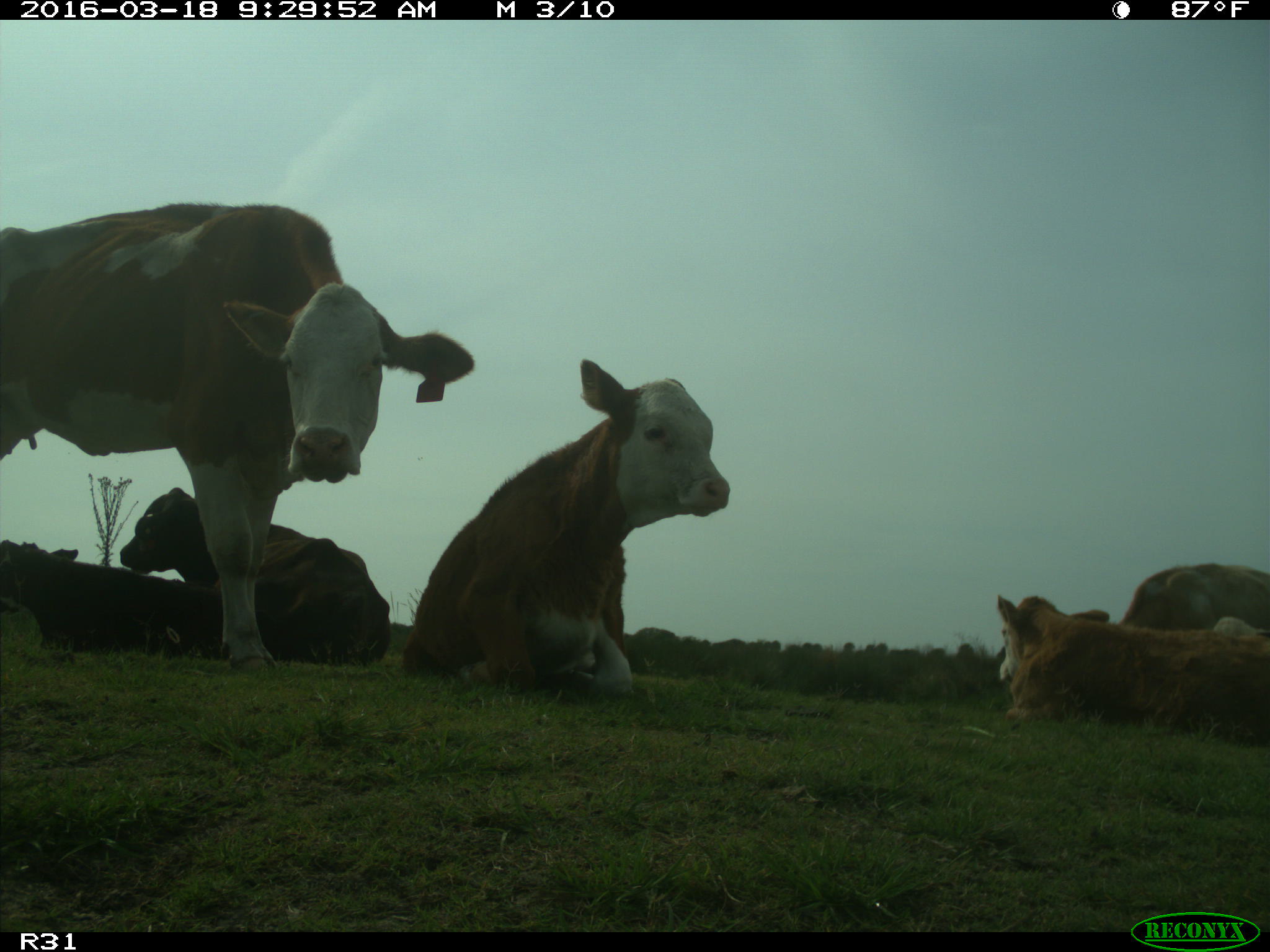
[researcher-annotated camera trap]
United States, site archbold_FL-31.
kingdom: Animalia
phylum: Chordata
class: Mammalia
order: Artiodactyla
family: Bovidae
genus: Bos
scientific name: Bos taurus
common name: domestic cow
Bos taurus (domestic cow).